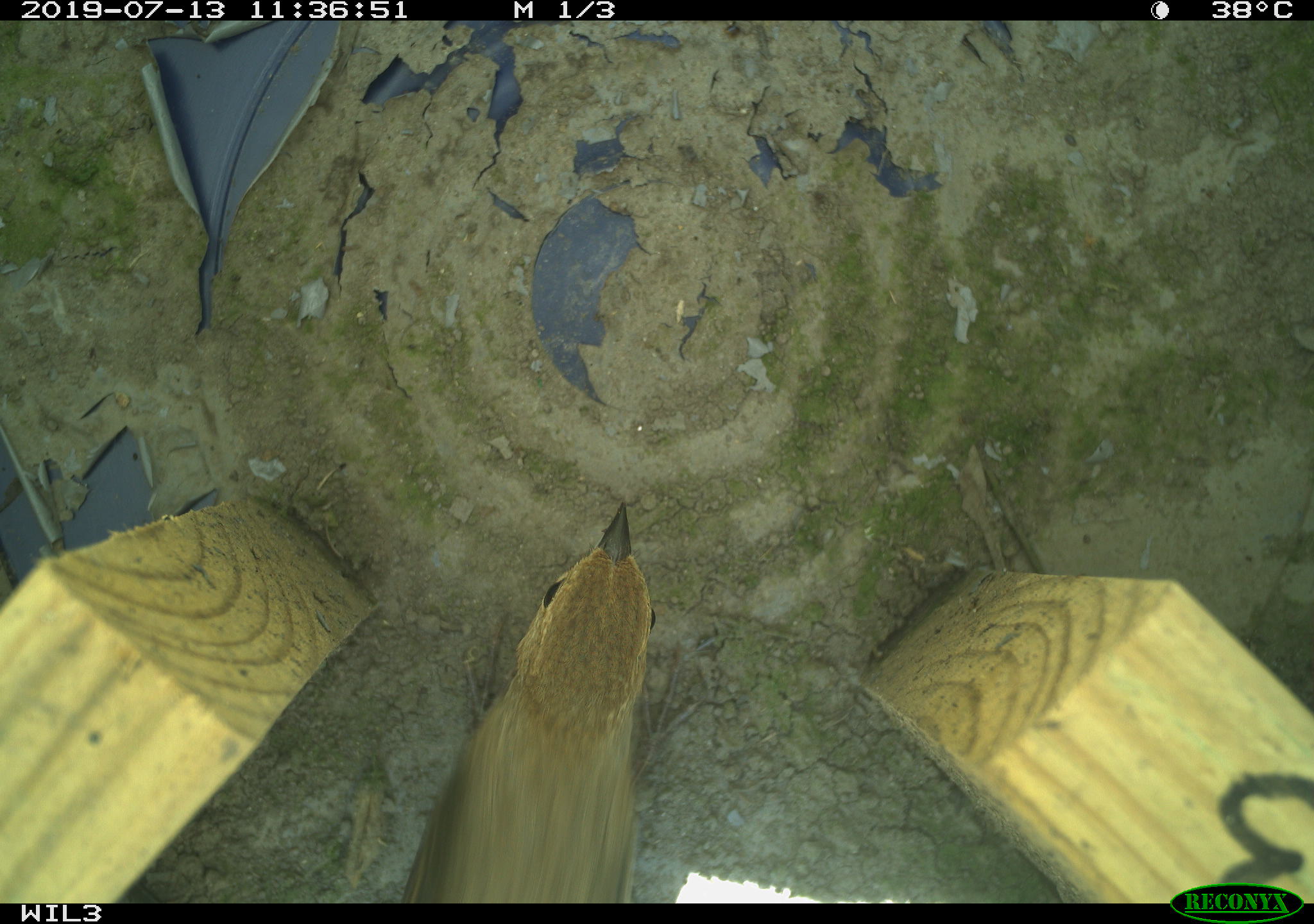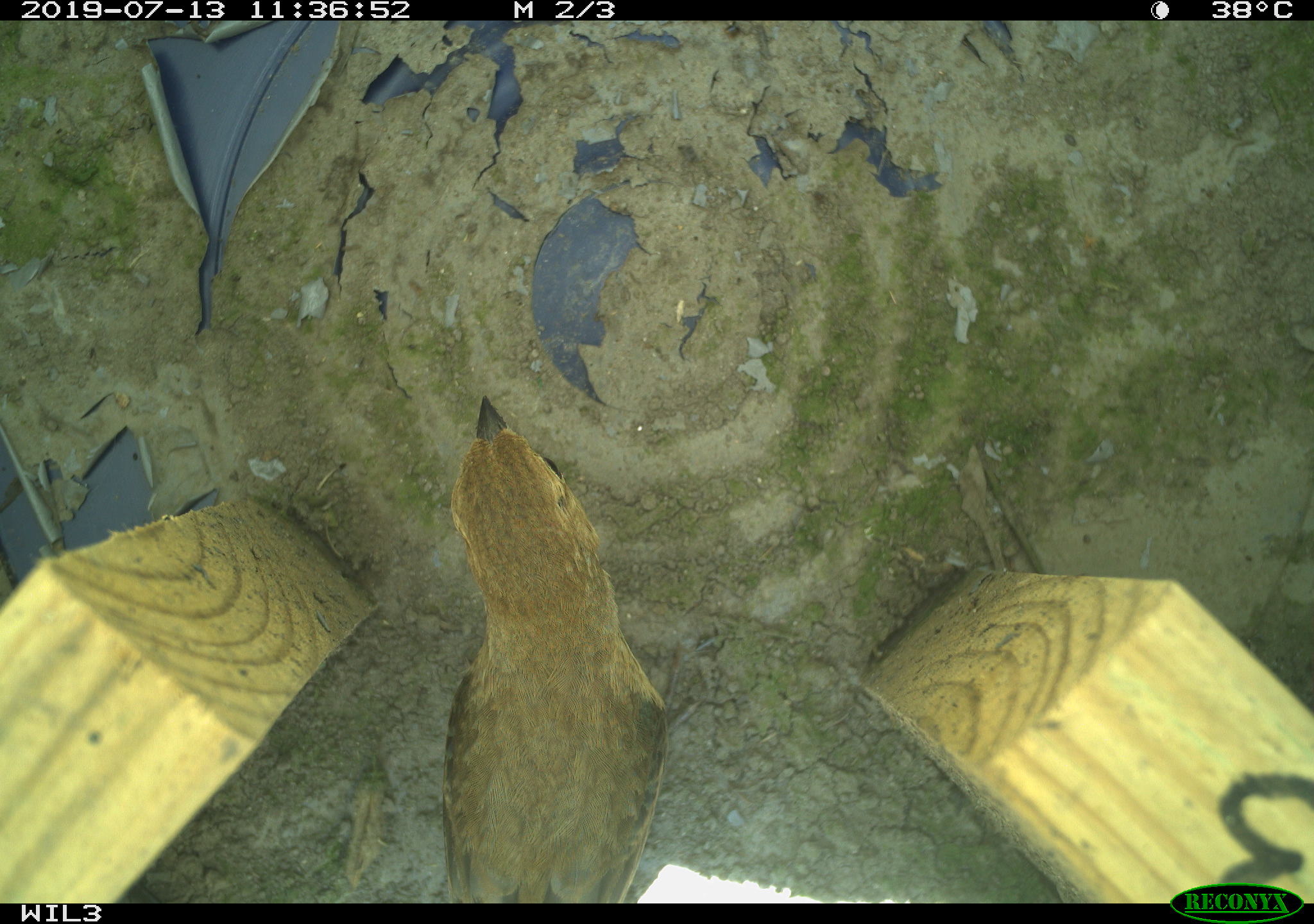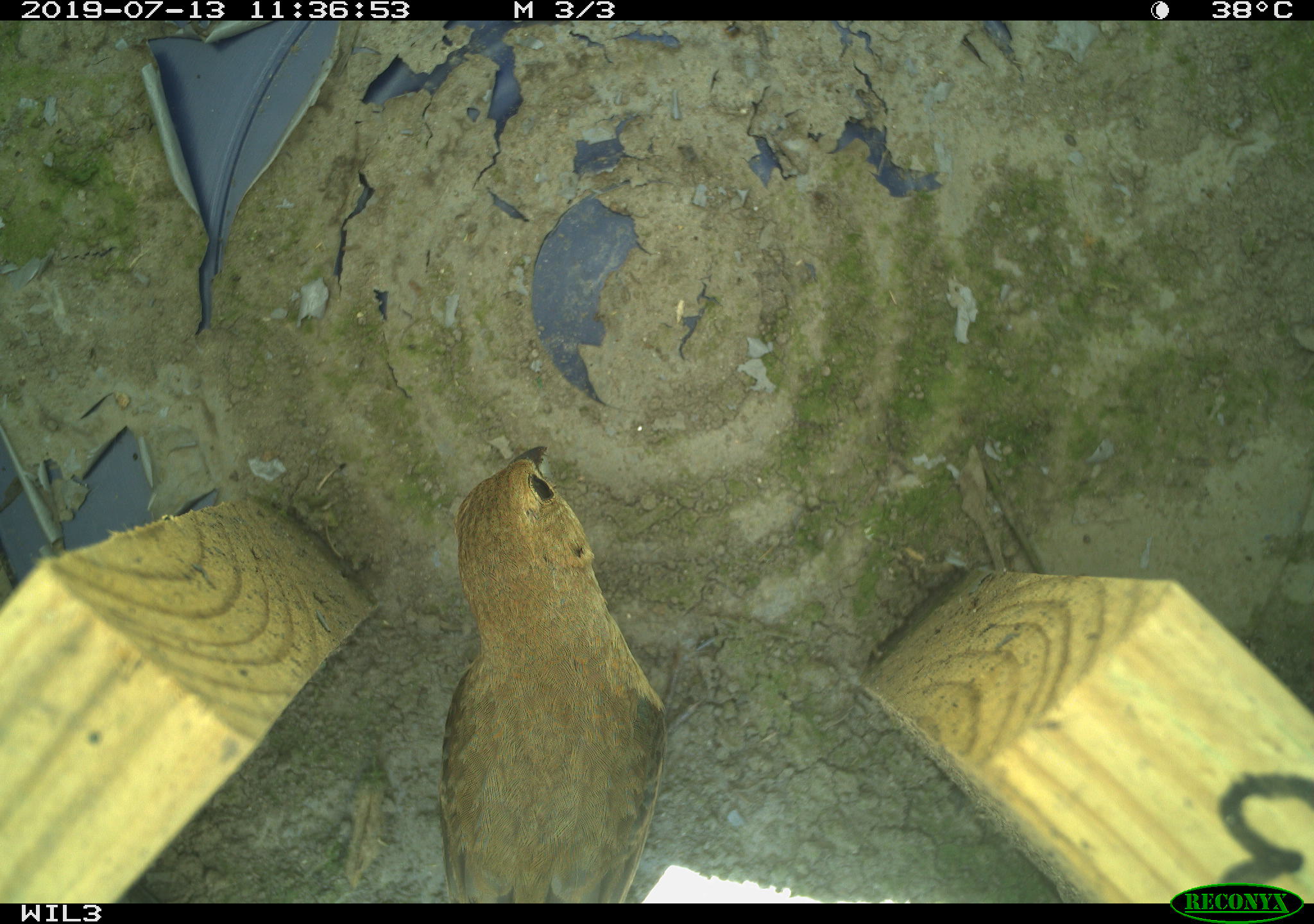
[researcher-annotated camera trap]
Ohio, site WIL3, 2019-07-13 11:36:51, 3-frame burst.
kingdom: Animalia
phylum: Chordata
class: Aves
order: Passeriformes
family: Cardinalidae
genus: Passerina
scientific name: Passerina cyanea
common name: indigo bunting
Indigo bunting (Passerina cyanea).